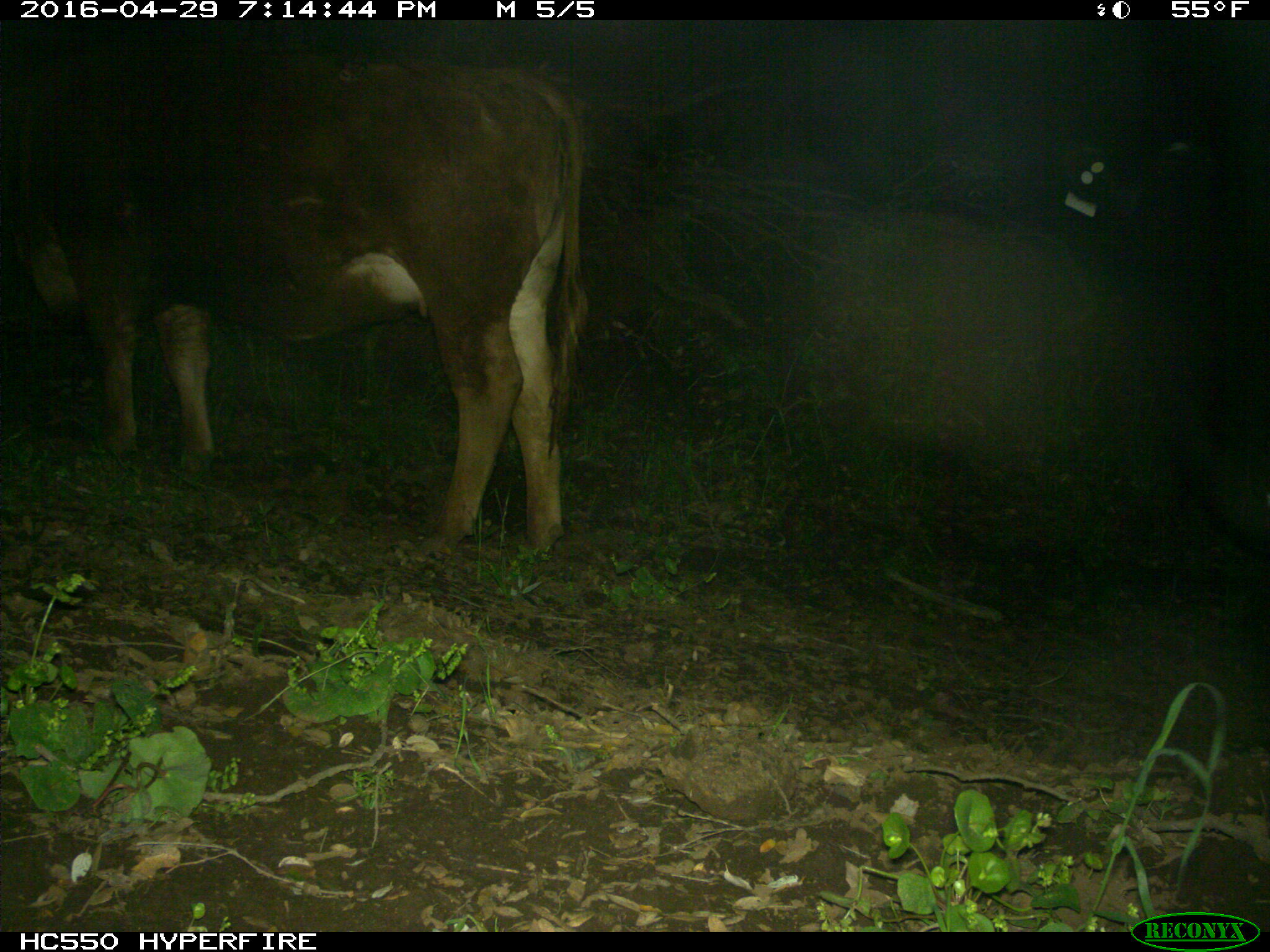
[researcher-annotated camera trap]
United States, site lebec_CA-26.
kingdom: Animalia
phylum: Chordata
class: Mammalia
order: Artiodactyla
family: Bovidae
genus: Bos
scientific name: Bos taurus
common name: domestic cow